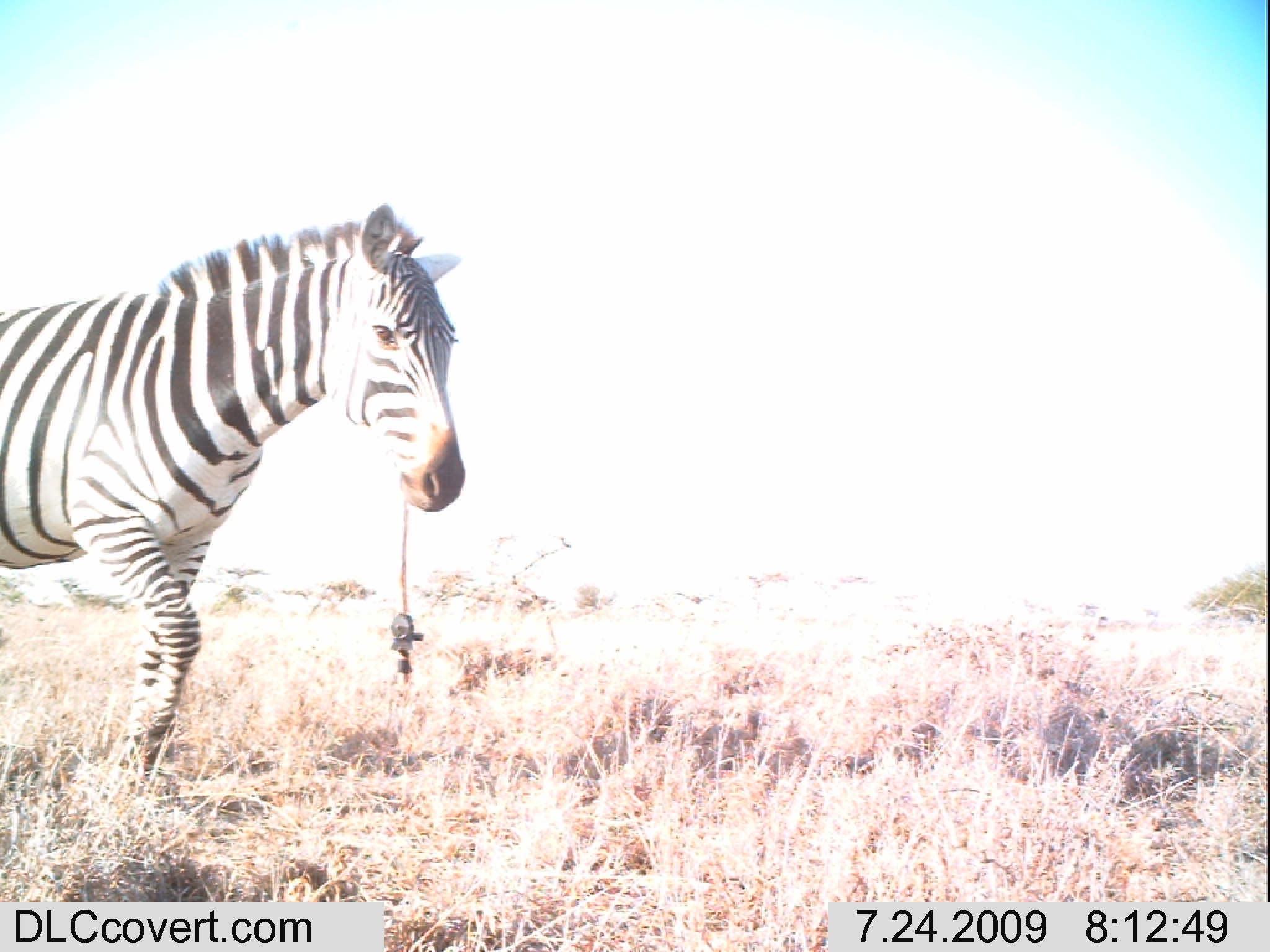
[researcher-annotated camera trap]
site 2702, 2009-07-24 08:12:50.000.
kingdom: Animalia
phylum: Chordata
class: Mammalia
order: Perissodactyla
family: Equidae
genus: Equus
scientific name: Equus quagga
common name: plains zebra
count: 1